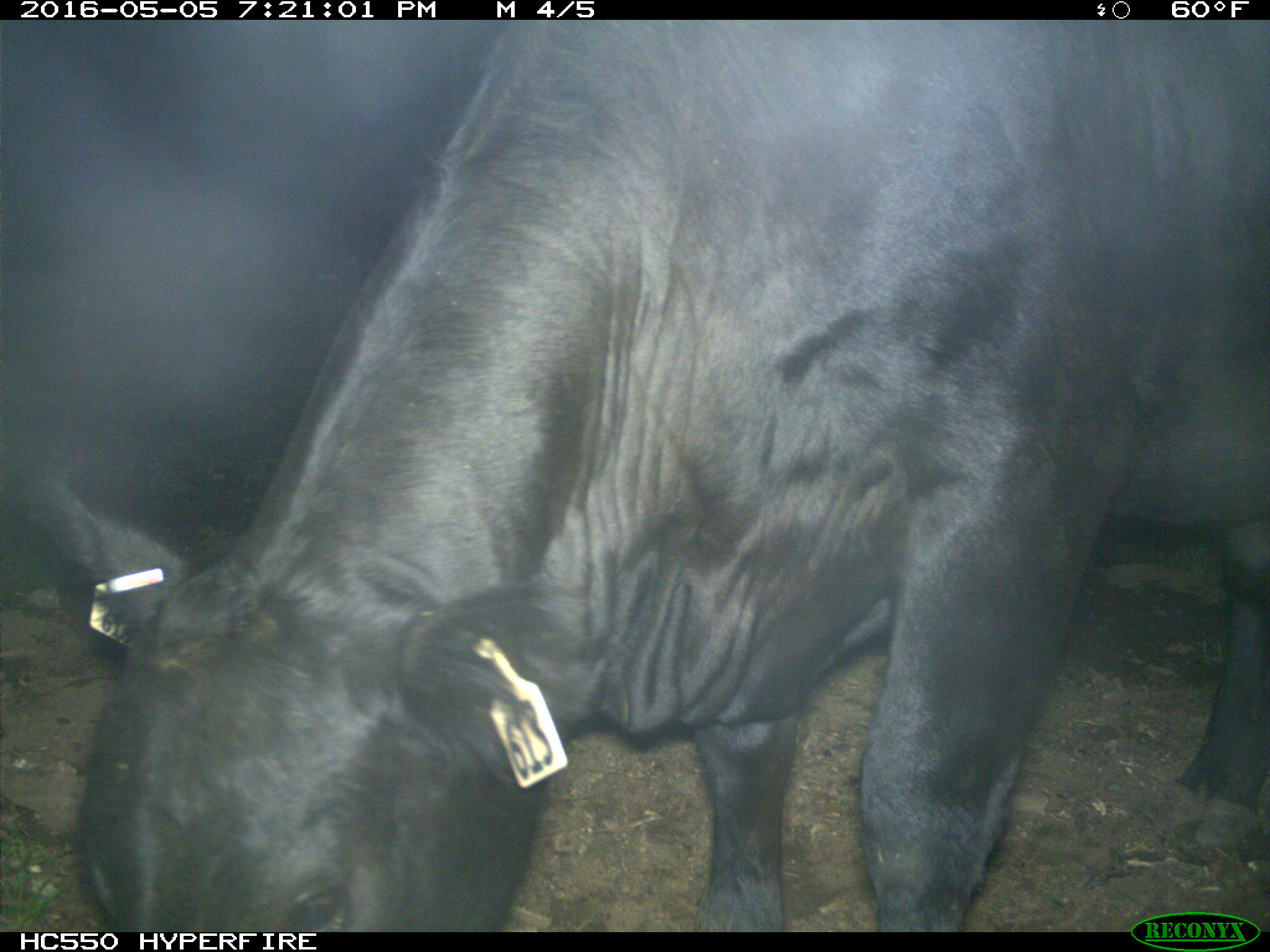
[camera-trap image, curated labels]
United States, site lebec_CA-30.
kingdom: Animalia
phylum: Chordata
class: Mammalia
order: Artiodactyla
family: Bovidae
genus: Bos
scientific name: Bos taurus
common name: domestic cow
Bos taurus (domestic cow).